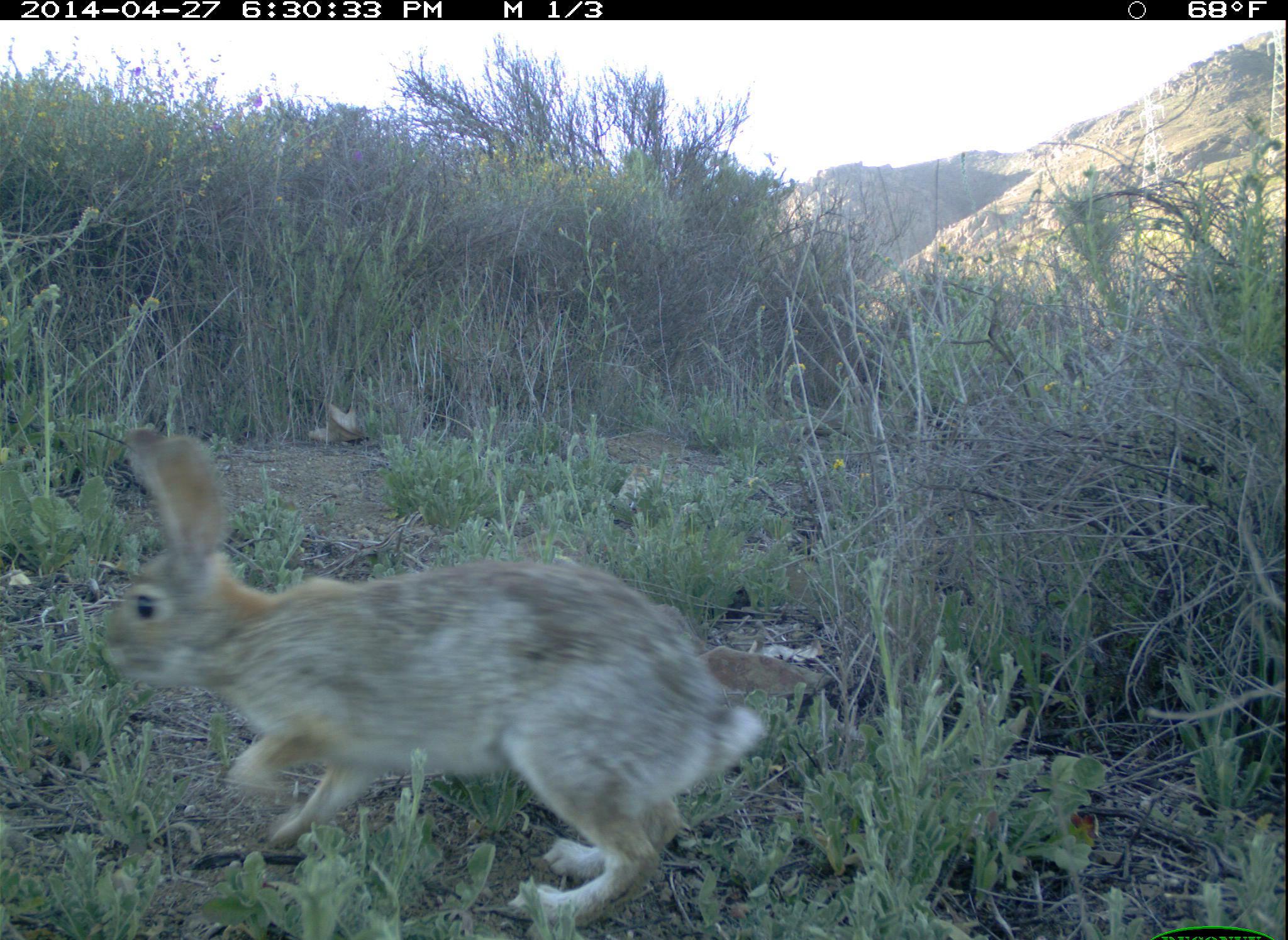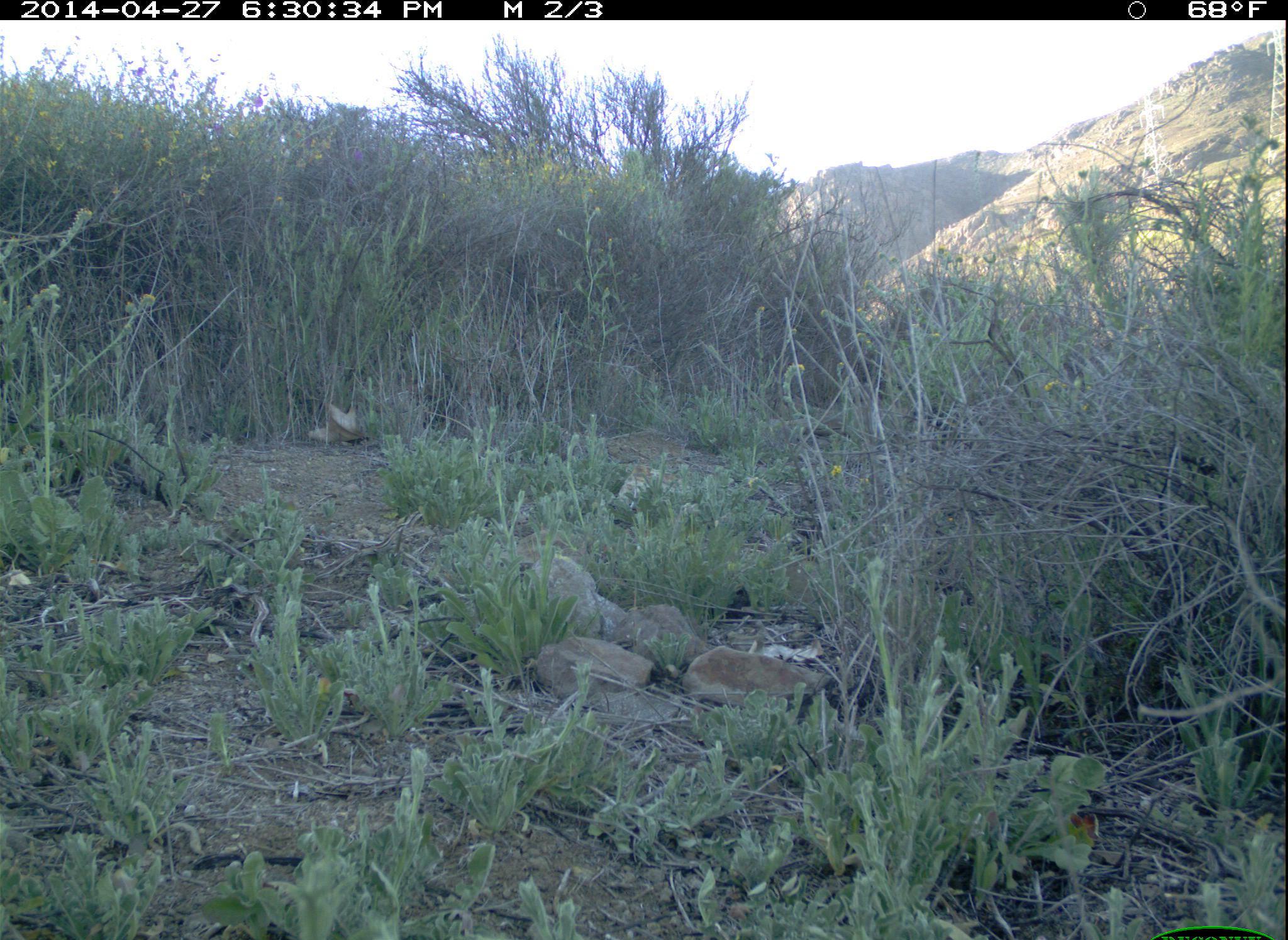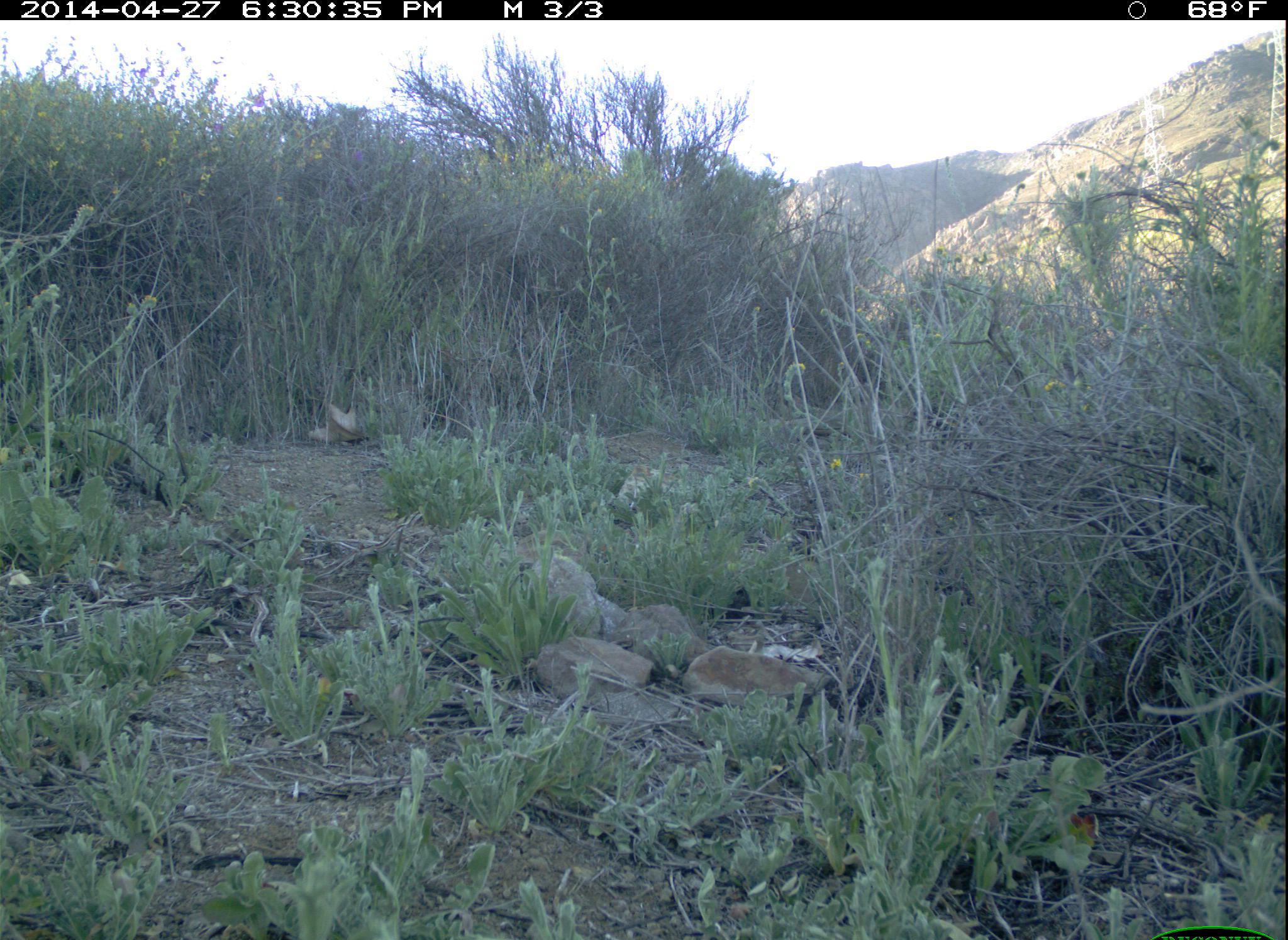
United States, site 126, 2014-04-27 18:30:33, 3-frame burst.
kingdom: Animalia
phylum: Chordata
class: Mammalia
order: Lagomorpha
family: Leporidae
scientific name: Leporidae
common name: rabbits and hares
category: rabbit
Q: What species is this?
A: Rabbit (rabbits and hares) (Leporidae).